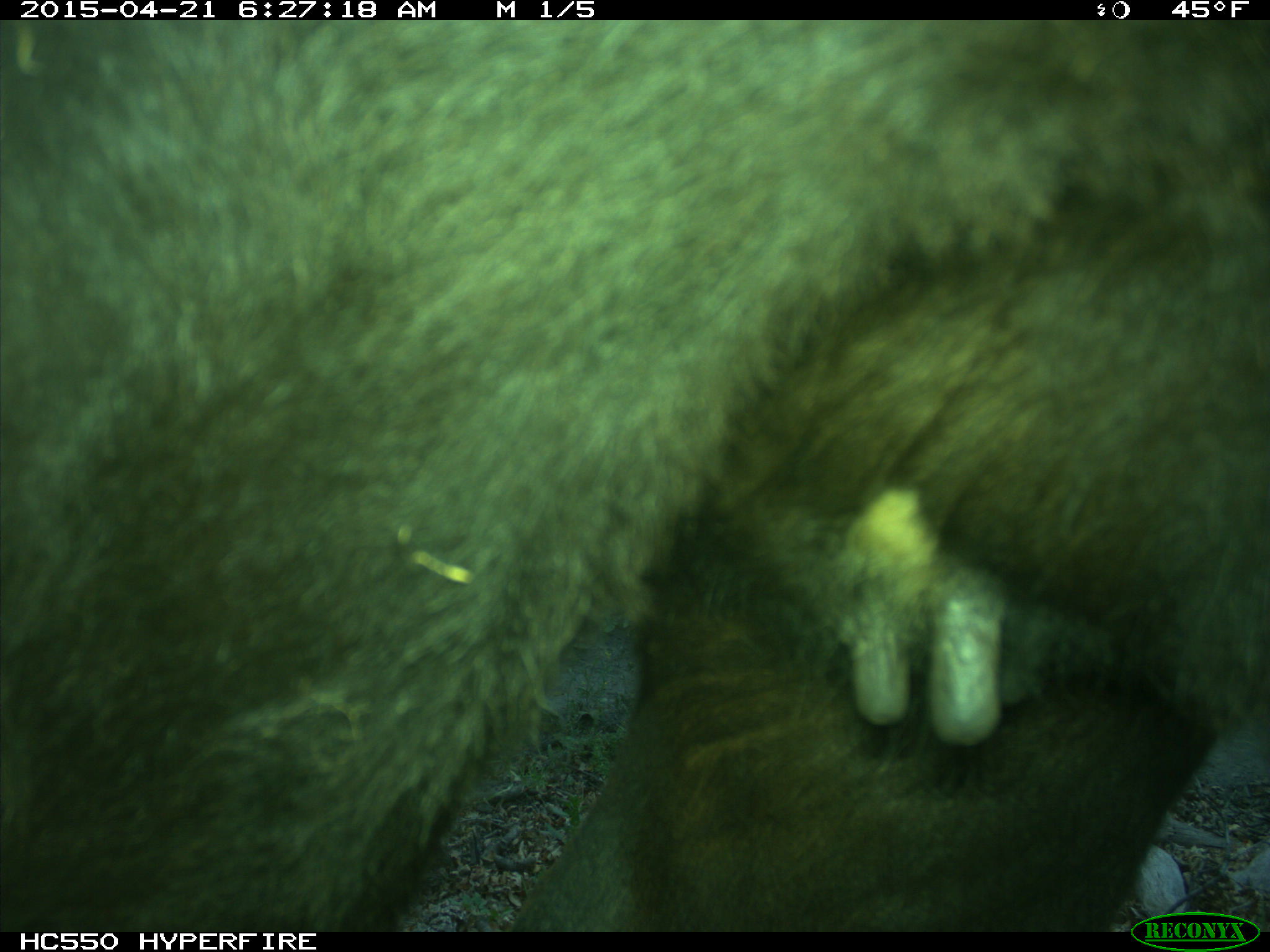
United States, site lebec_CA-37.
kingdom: Animalia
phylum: Chordata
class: Mammalia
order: Artiodactyla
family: Bovidae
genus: Bos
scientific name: Bos taurus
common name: domestic cow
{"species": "Bos taurus (domestic cow)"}